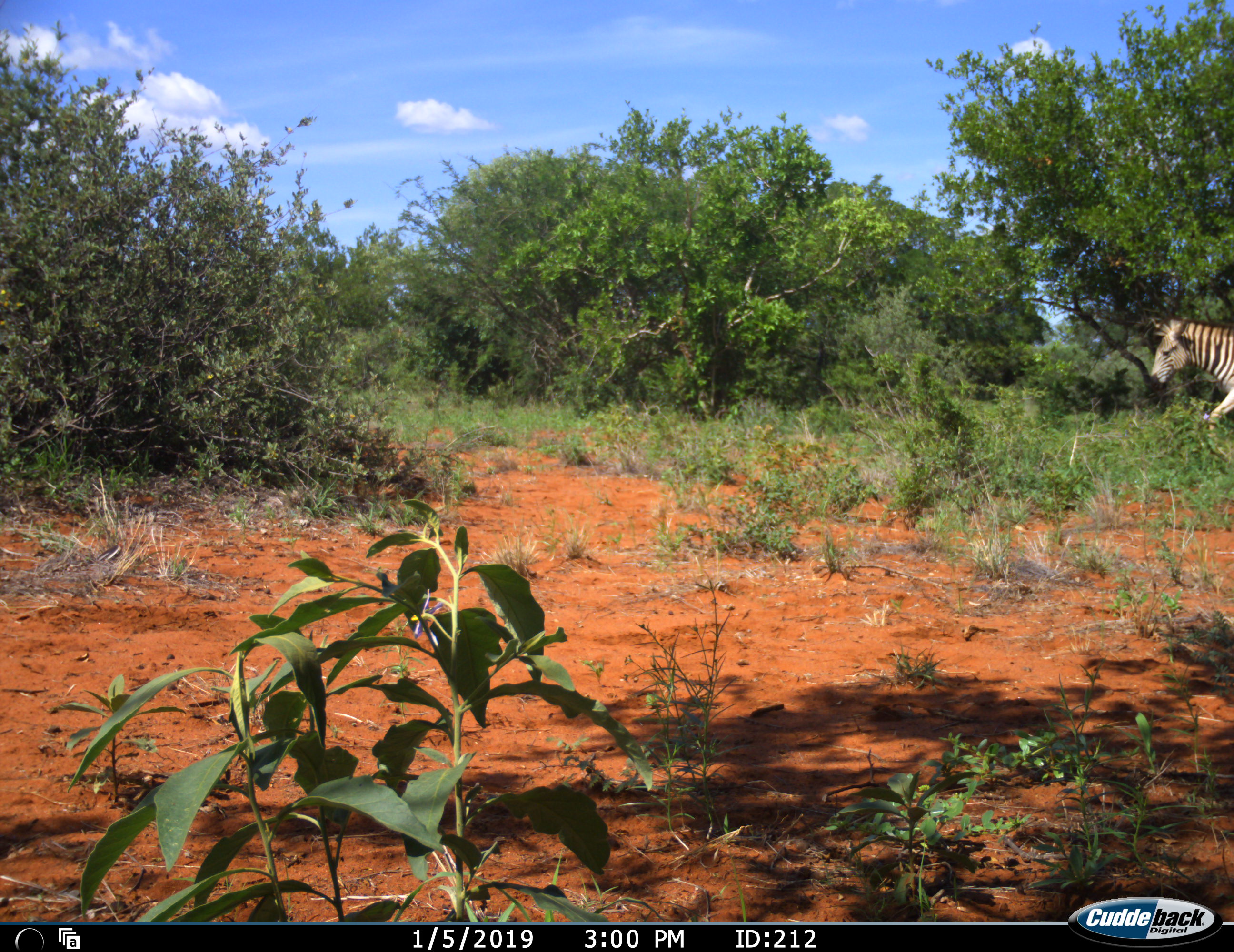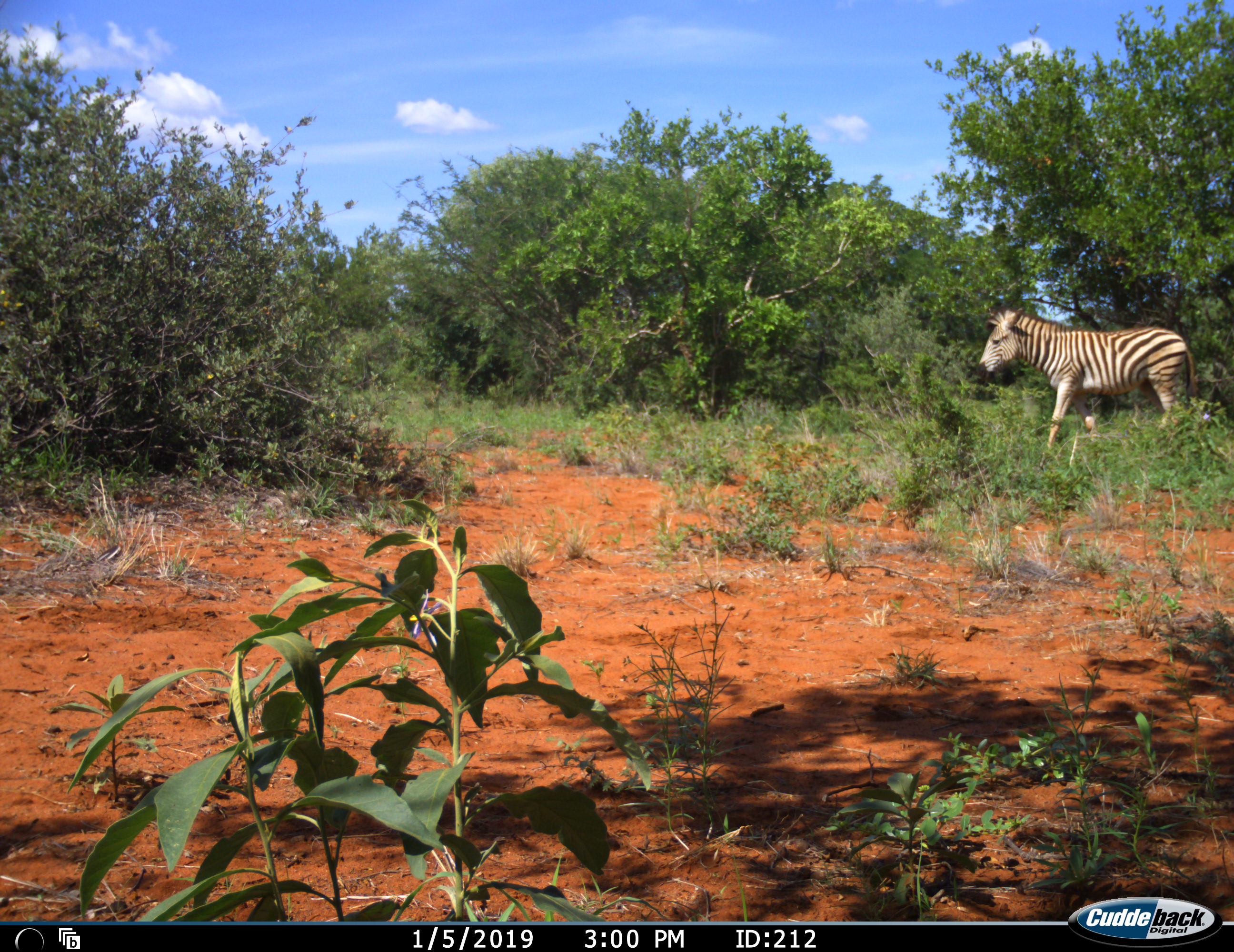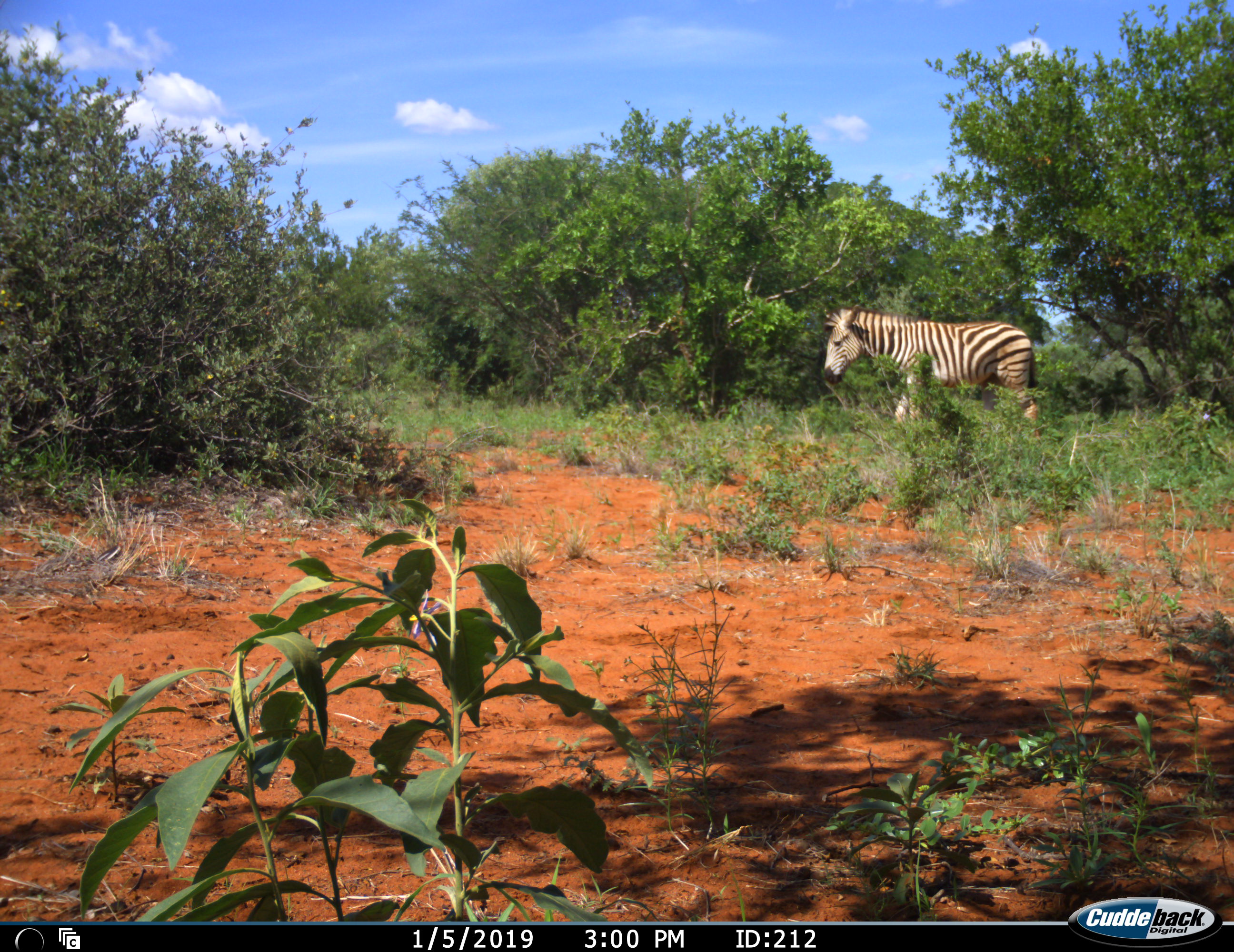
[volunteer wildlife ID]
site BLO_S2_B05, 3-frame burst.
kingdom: Animalia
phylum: Chordata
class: Mammalia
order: Perissodactyla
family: Equidae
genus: Equus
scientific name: Equus quagga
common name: plains zebra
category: zebraplains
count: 1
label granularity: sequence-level